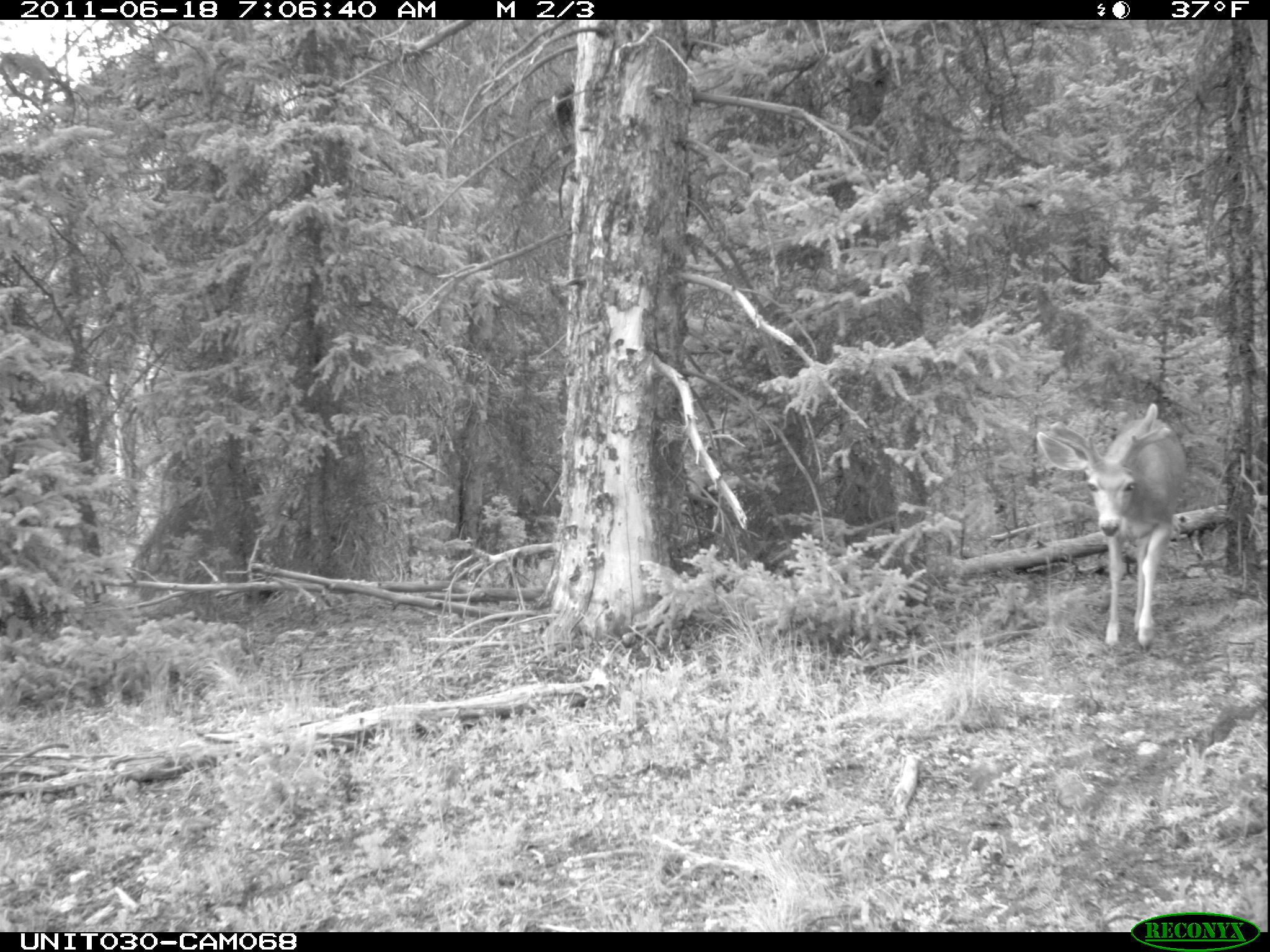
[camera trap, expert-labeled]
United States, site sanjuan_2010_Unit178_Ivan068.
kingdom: Animalia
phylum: Chordata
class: Mammalia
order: Artiodactyla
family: Cervidae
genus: Odocoileus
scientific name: Odocoileus hemionus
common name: mule deer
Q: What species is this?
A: Odocoileus hemionus (mule deer).